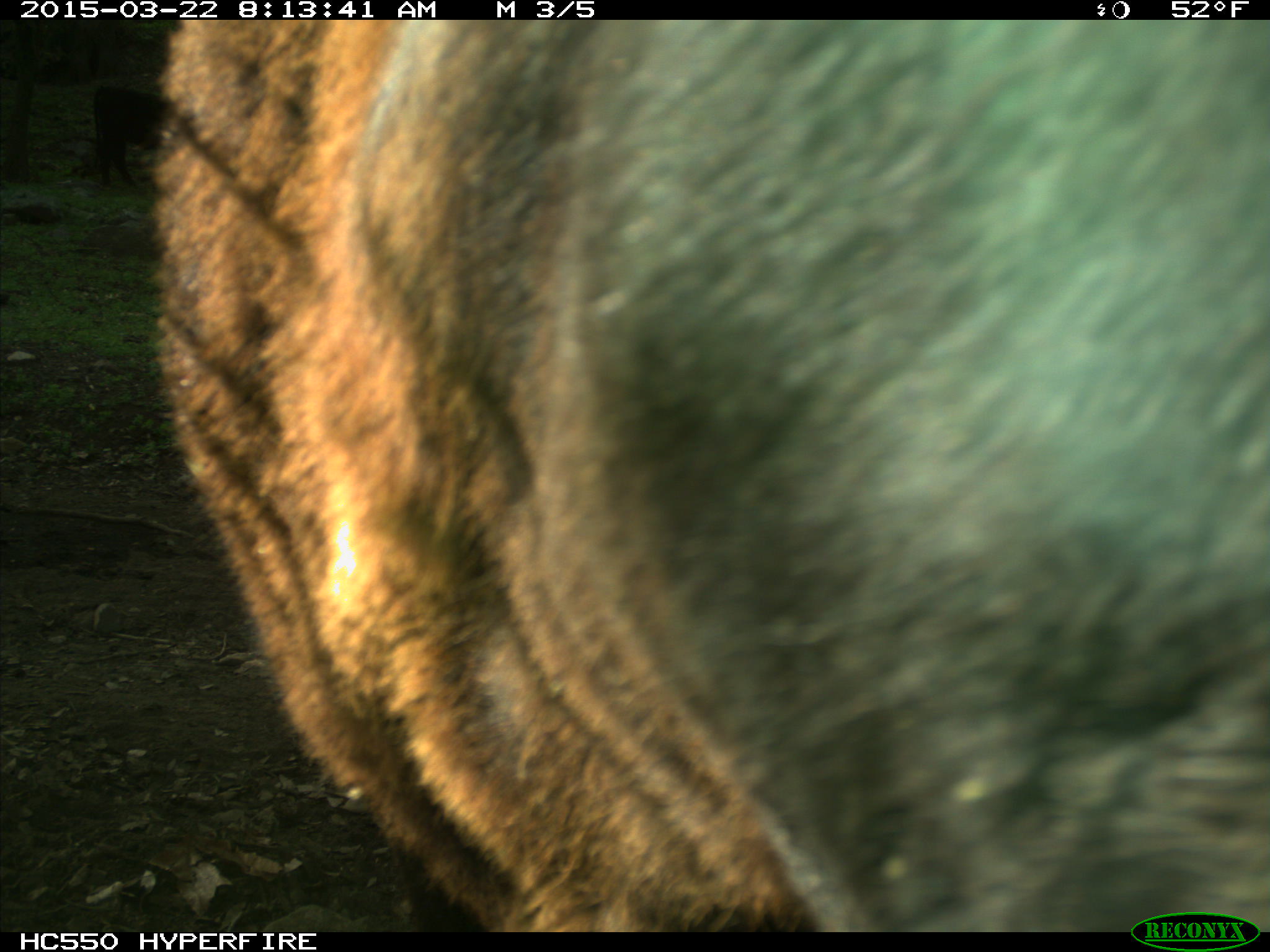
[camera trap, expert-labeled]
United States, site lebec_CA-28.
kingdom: Animalia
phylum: Chordata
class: Mammalia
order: Artiodactyla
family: Bovidae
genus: Bos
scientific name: Bos taurus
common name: domestic cow